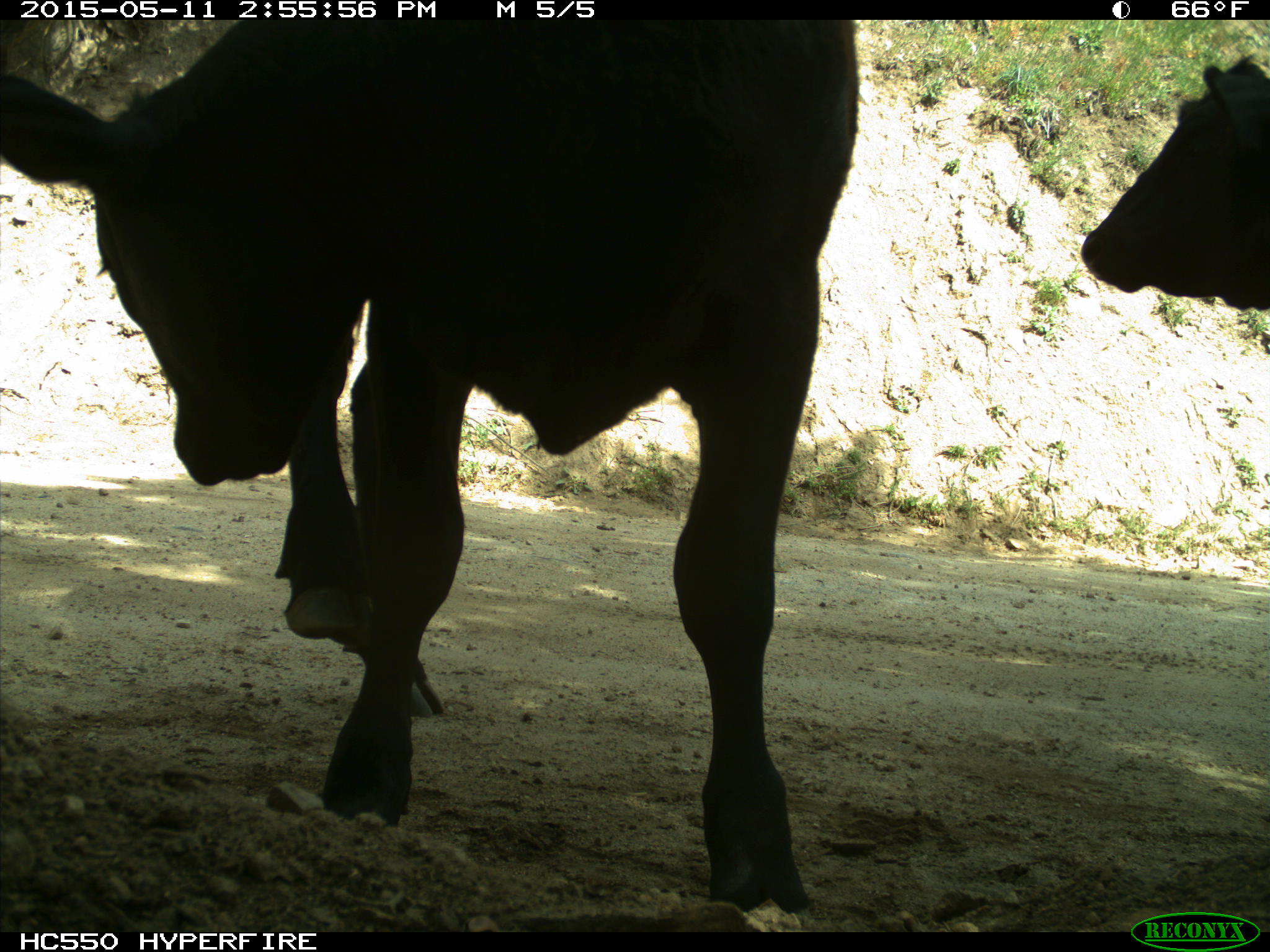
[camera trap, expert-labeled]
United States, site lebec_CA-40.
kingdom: Animalia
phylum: Chordata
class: Mammalia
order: Artiodactyla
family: Bovidae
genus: Bos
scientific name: Bos taurus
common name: domestic cow